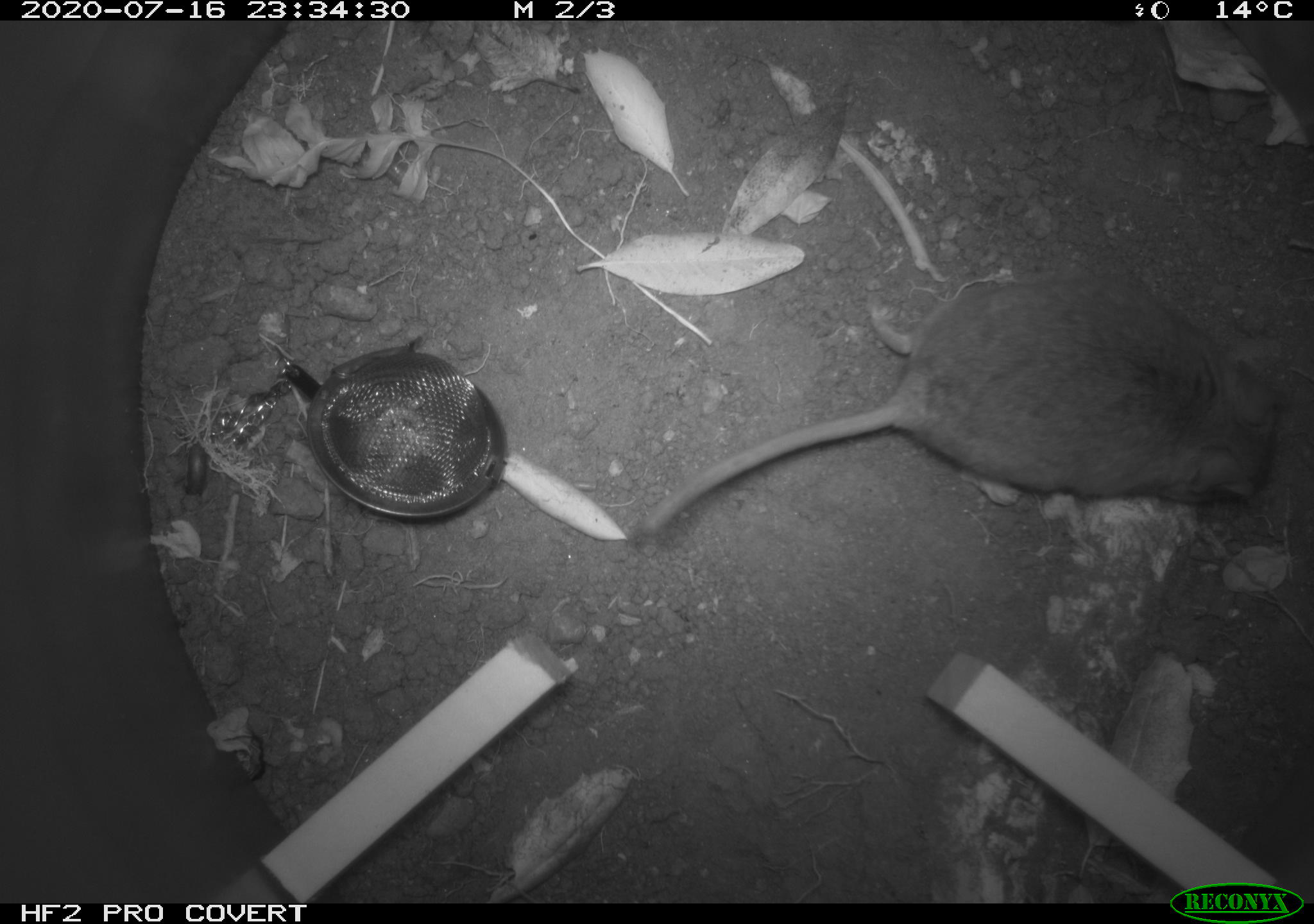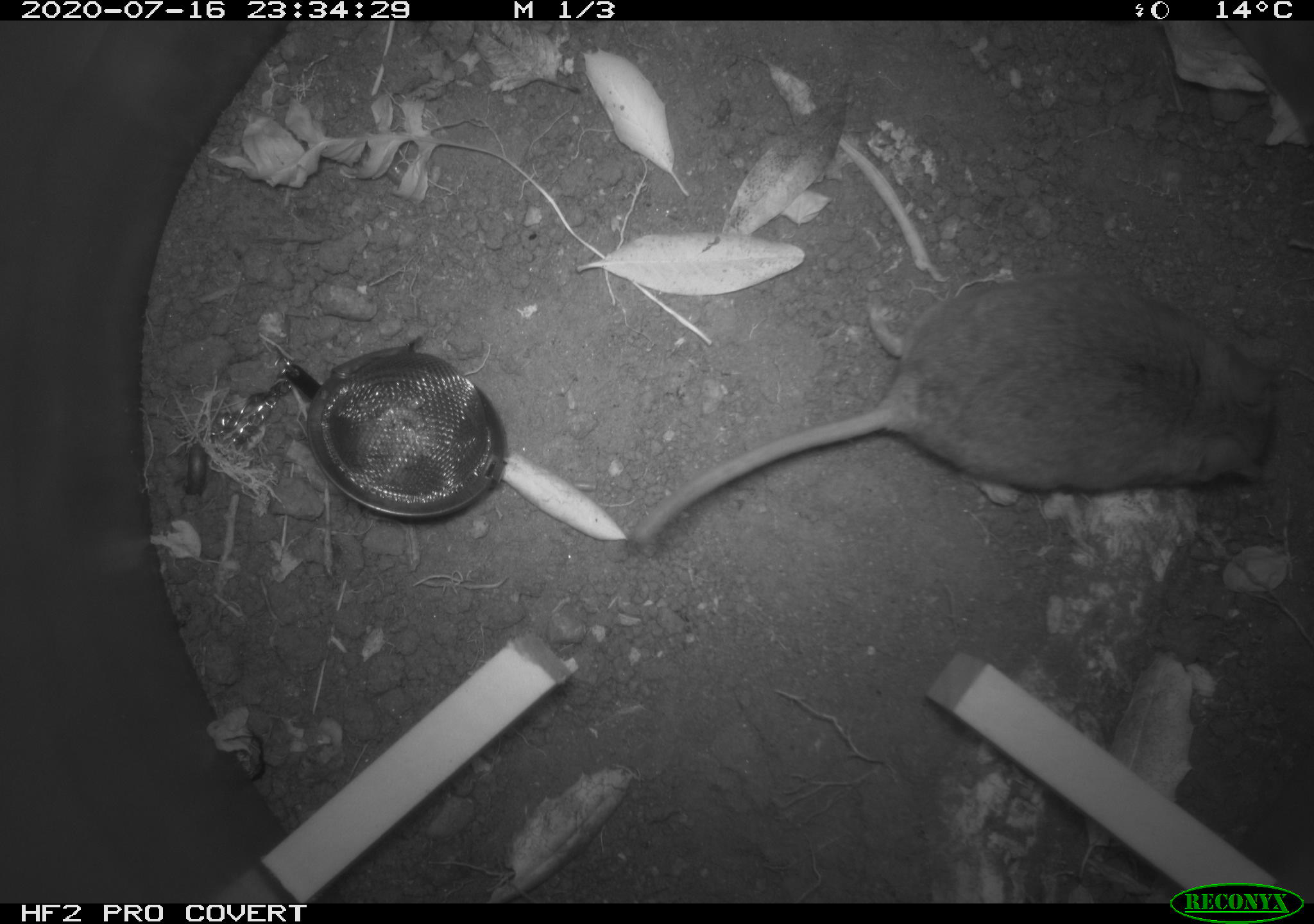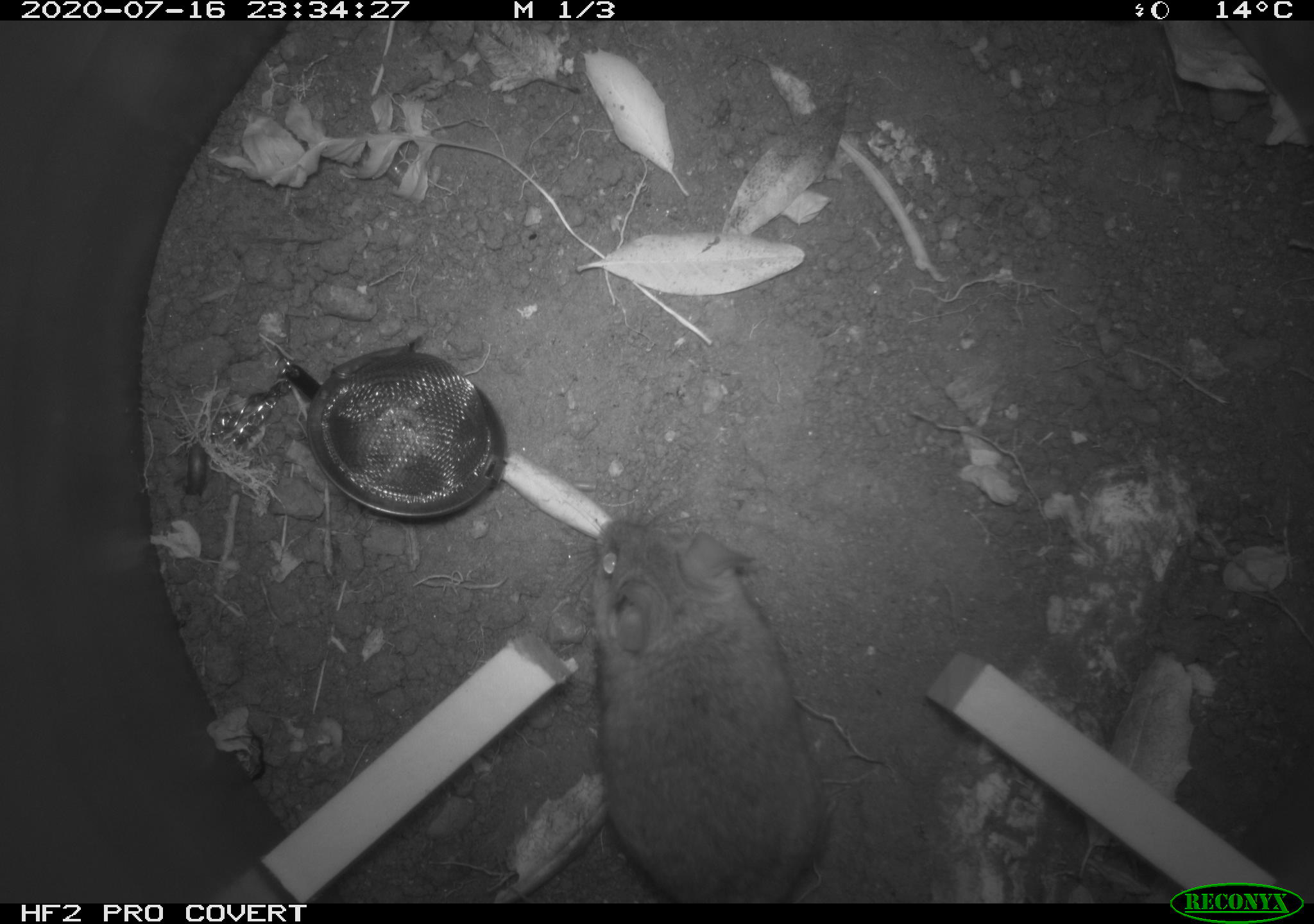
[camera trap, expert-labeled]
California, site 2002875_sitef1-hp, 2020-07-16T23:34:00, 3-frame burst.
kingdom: Animalia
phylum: Chordata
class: Mammalia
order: Rodentia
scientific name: Rodentia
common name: rodent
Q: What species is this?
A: Rodent (Rodentia).